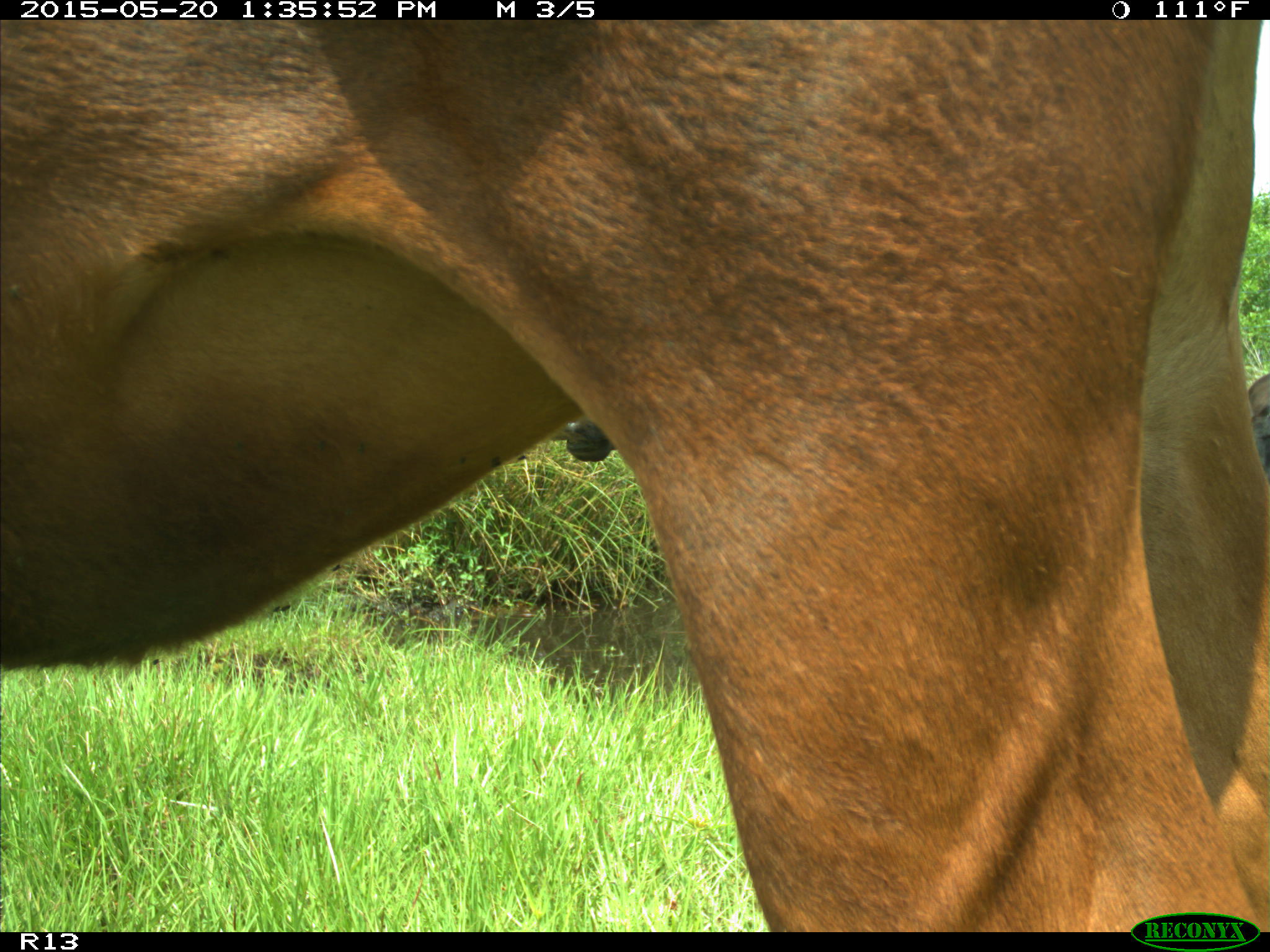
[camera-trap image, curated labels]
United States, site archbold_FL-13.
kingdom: Animalia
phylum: Chordata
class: Mammalia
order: Artiodactyla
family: Bovidae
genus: Bos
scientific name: Bos taurus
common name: domestic cow